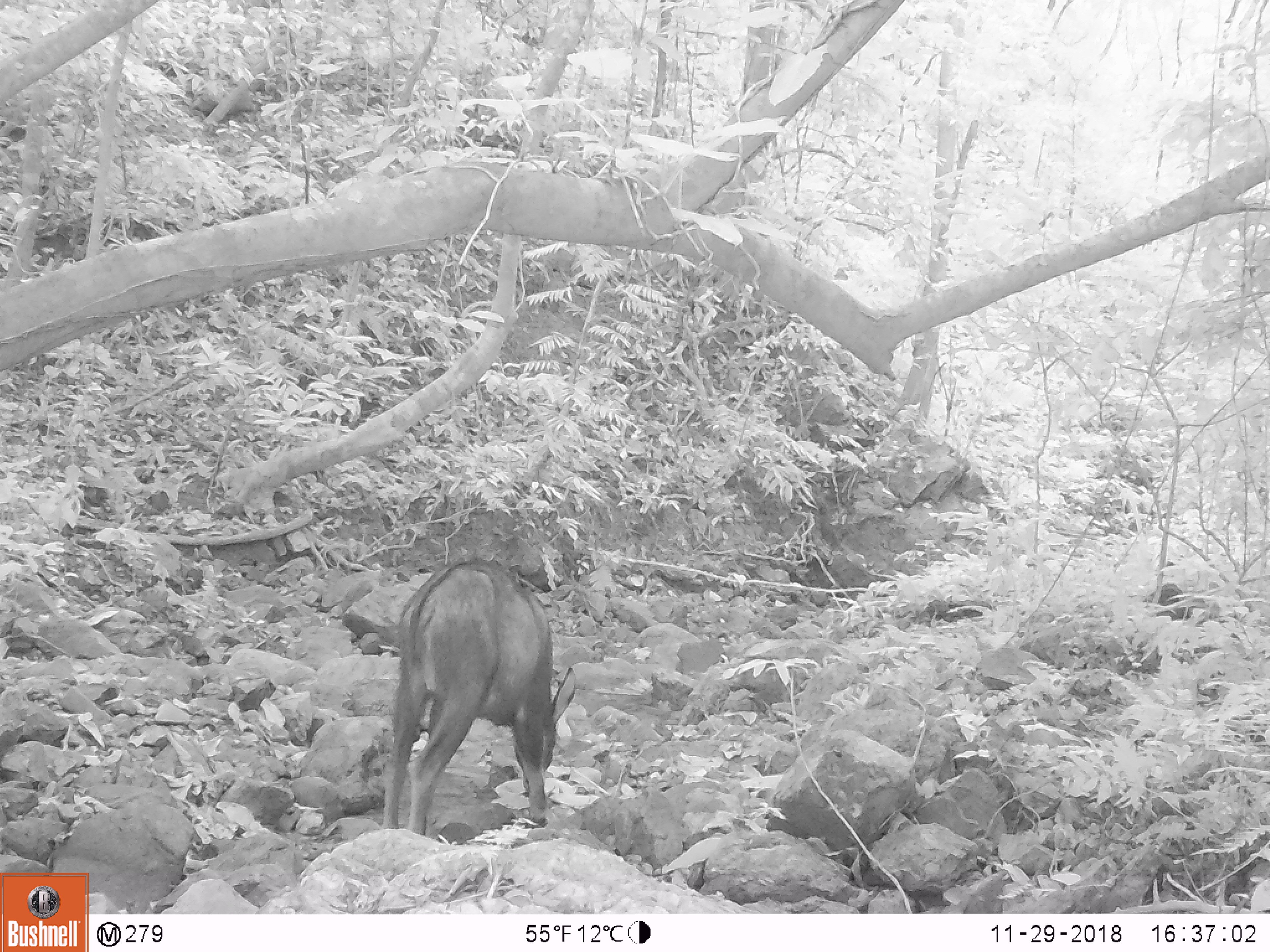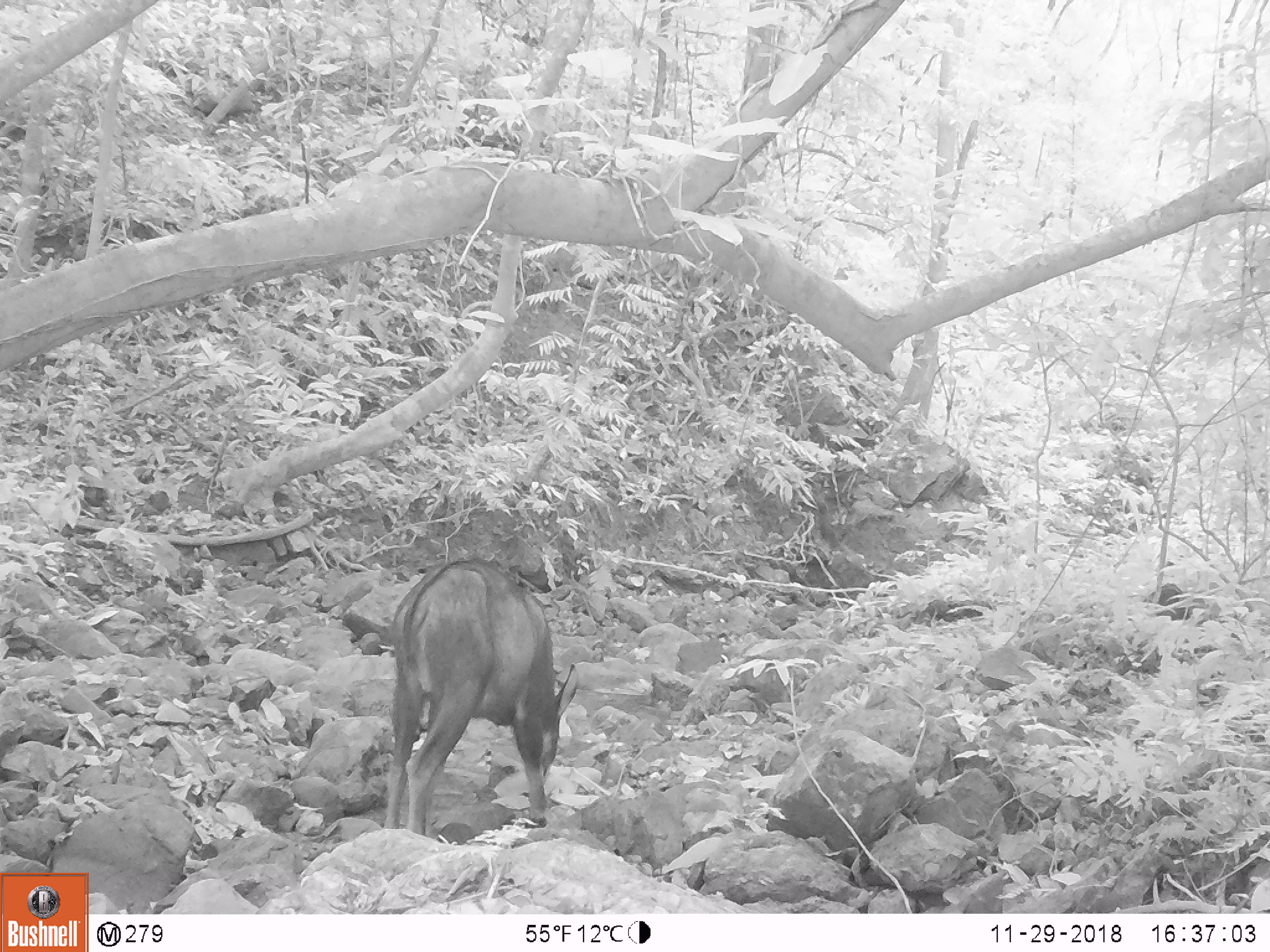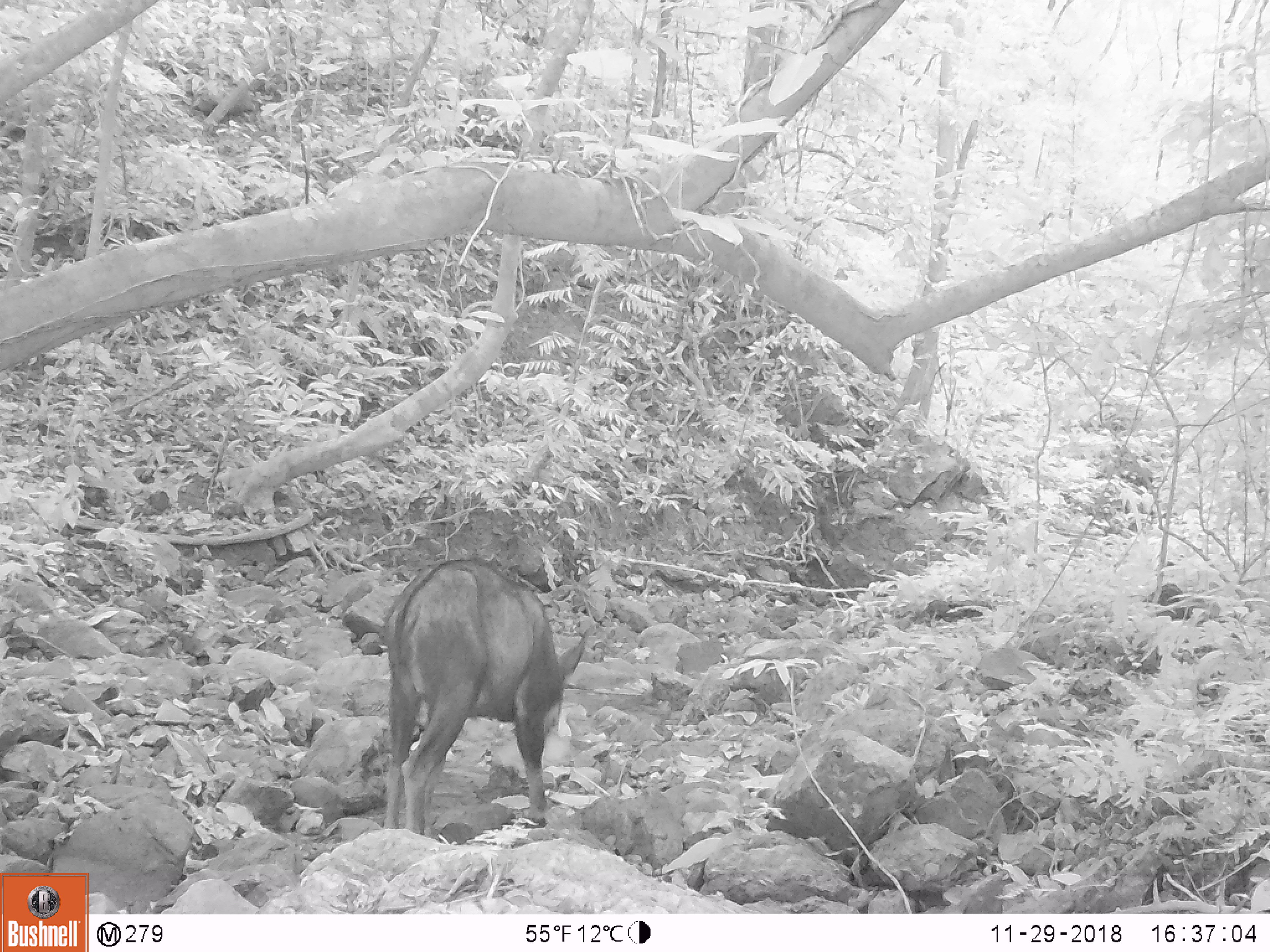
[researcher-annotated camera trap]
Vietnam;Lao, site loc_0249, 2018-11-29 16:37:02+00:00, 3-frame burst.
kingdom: Animalia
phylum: Chordata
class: Mammalia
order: Artiodactyla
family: Bovidae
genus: Capricornis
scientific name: Capricornis sumatraensis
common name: chinese serow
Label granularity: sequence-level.